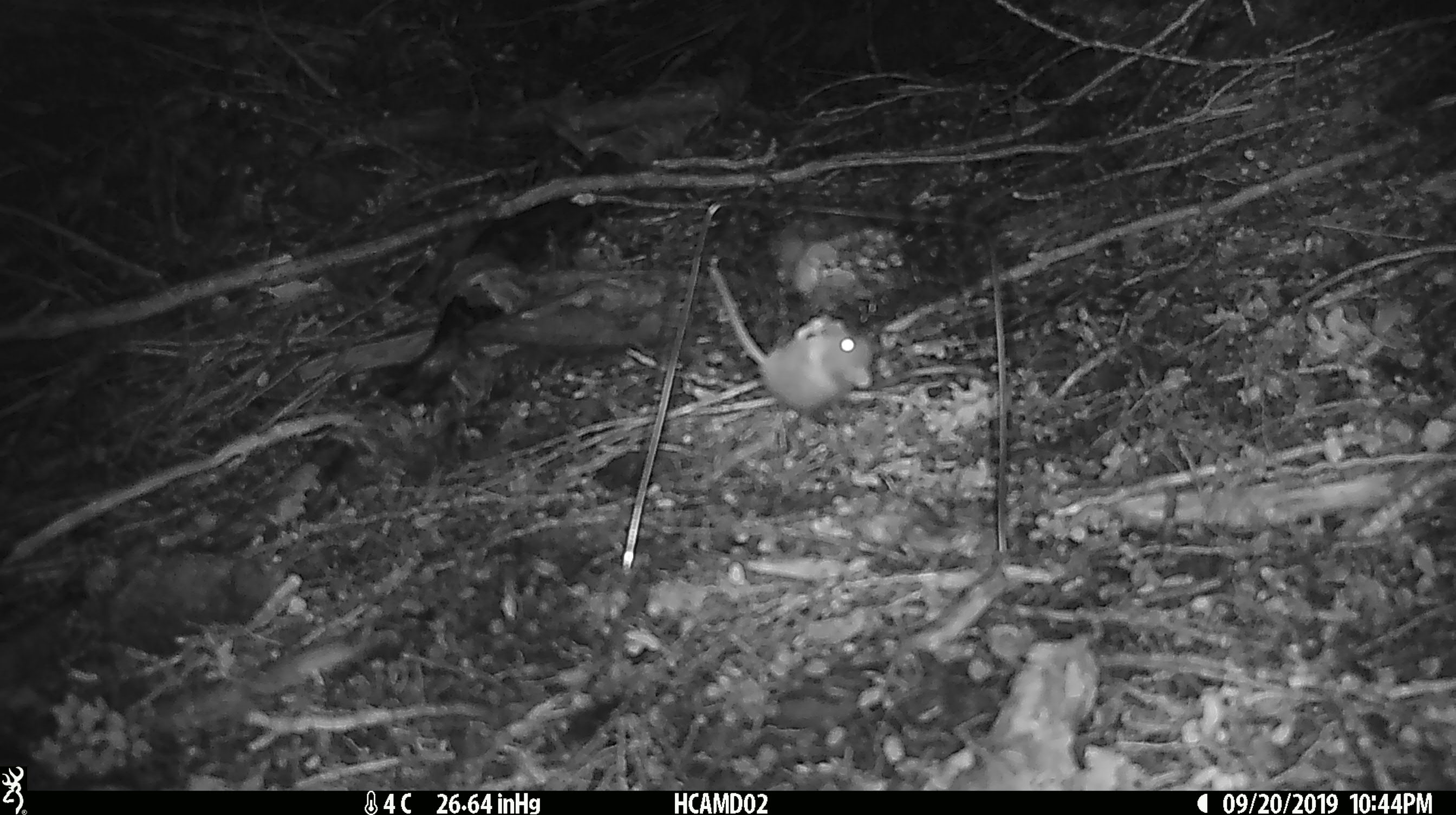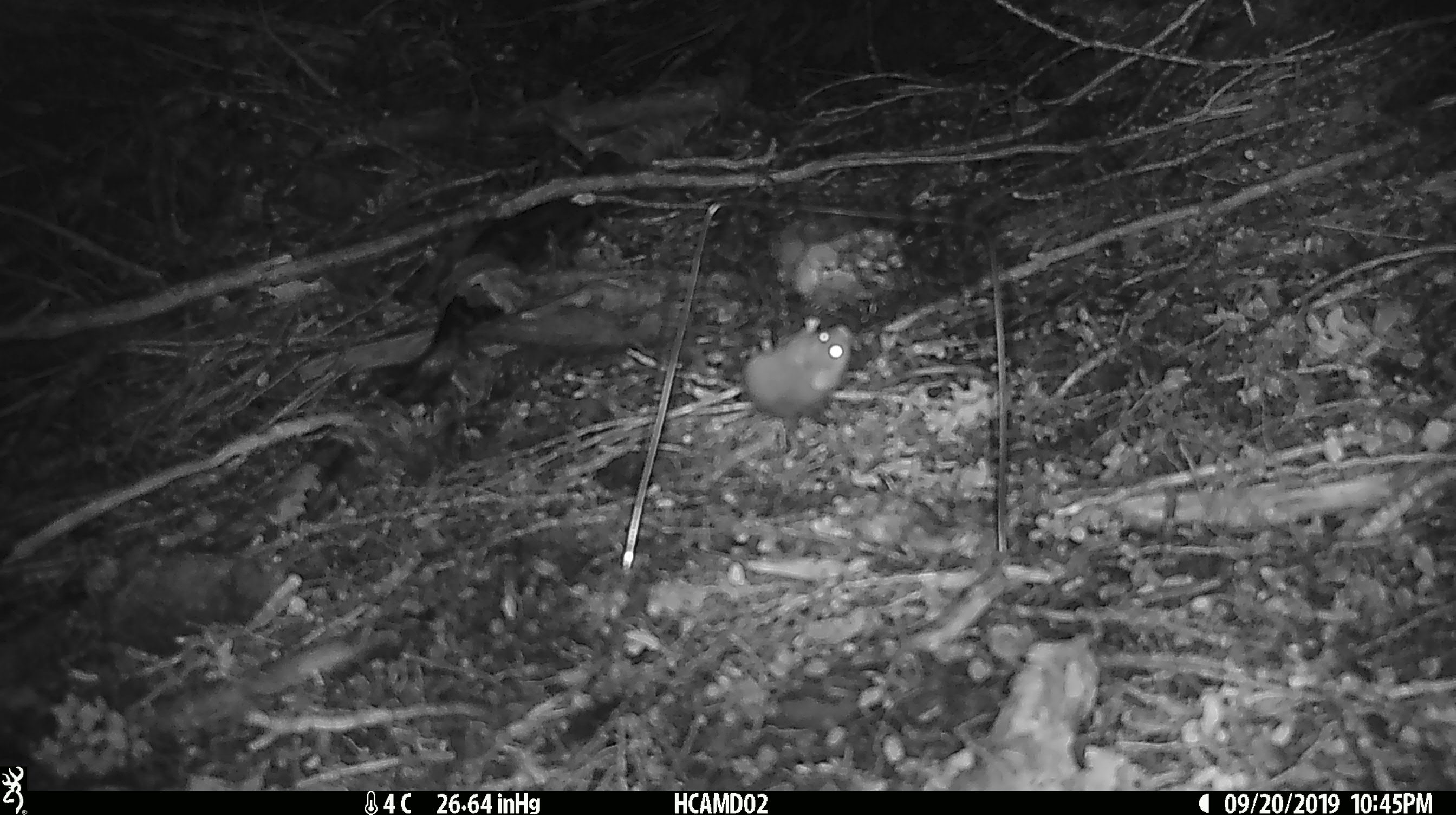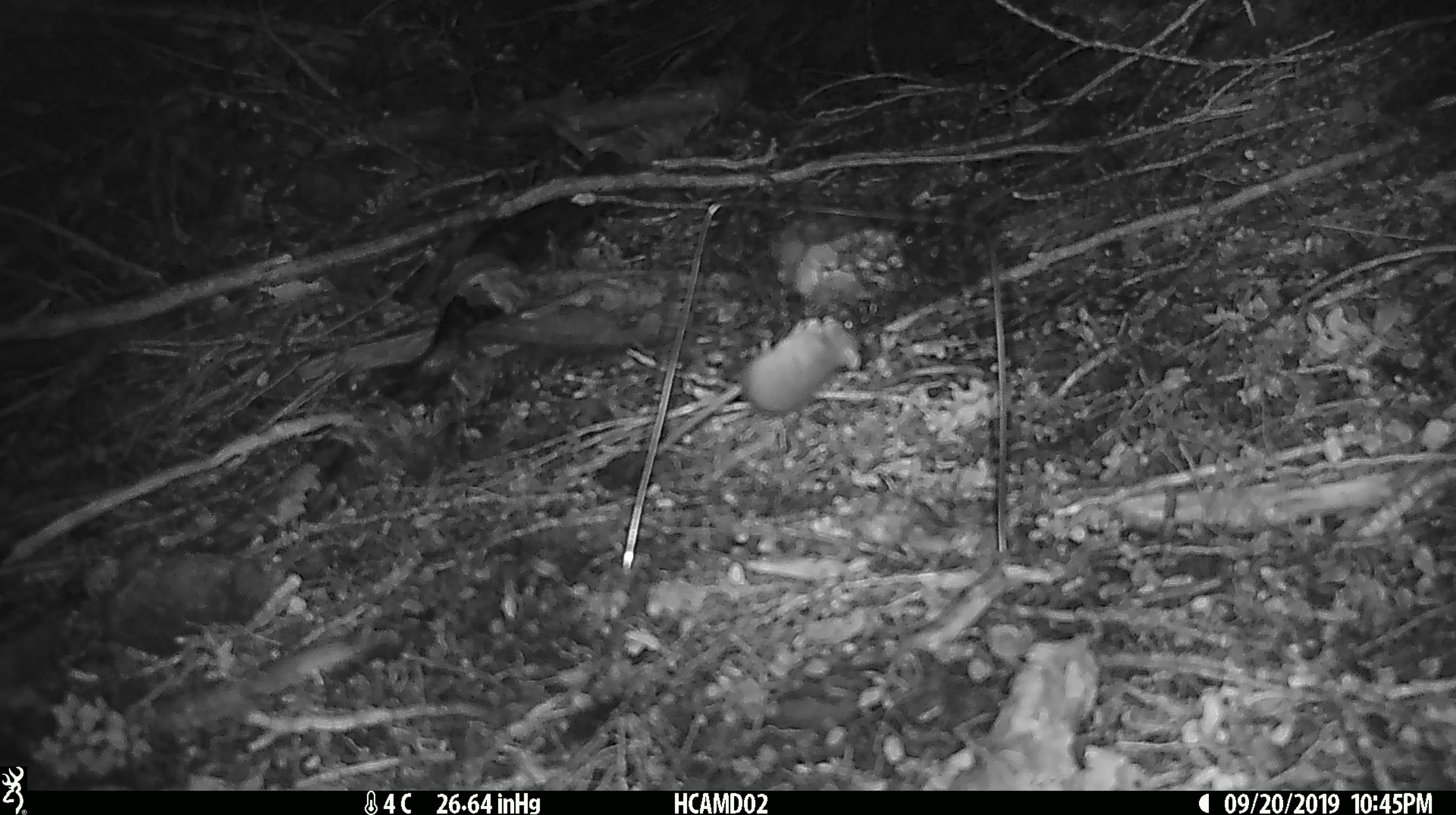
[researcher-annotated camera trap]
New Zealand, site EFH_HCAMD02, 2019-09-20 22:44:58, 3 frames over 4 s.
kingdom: Animalia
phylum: Chordata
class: Mammalia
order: Rodentia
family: Muridae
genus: Mus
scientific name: Mus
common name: mouse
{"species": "mouse (Mus)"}